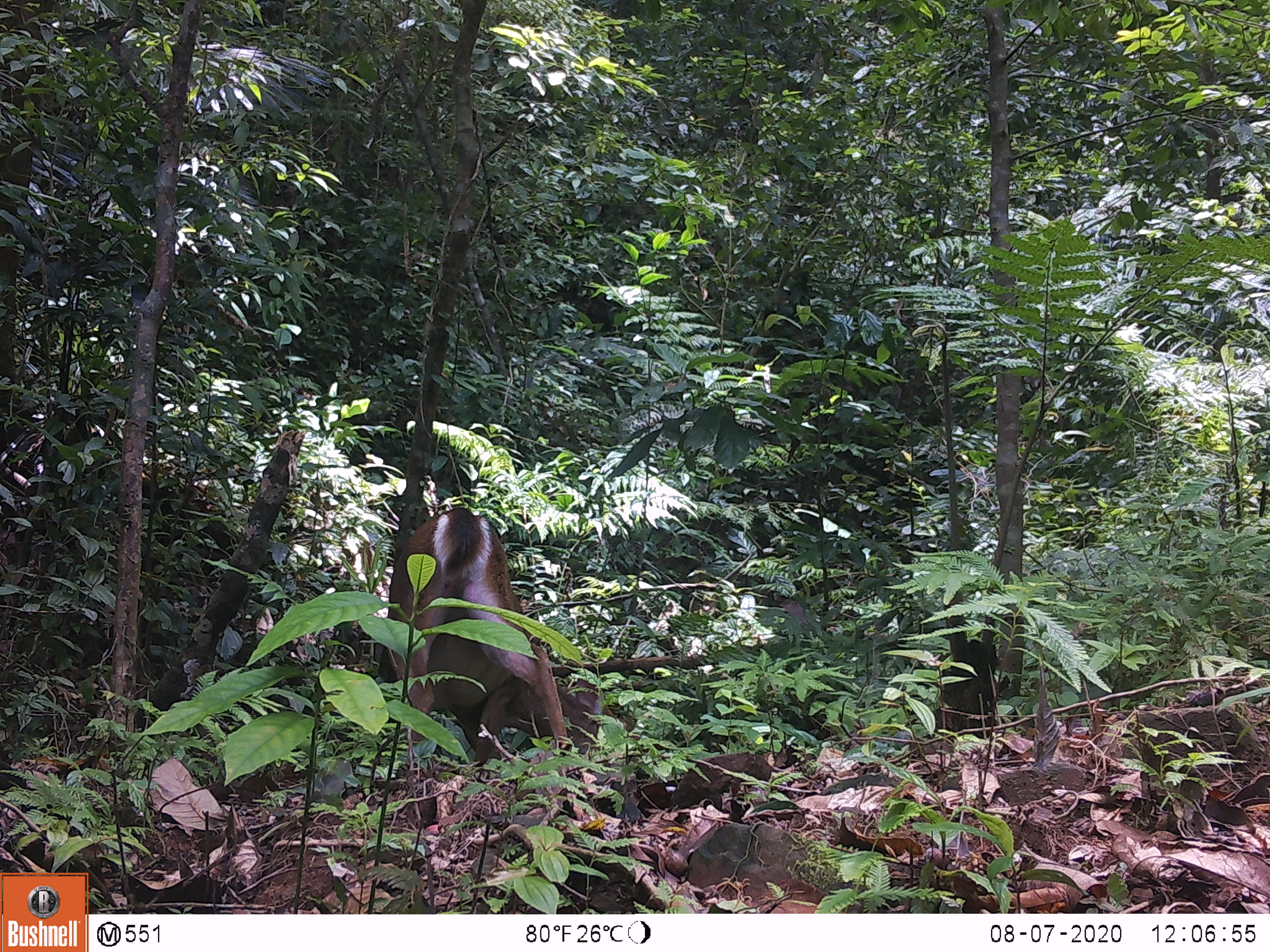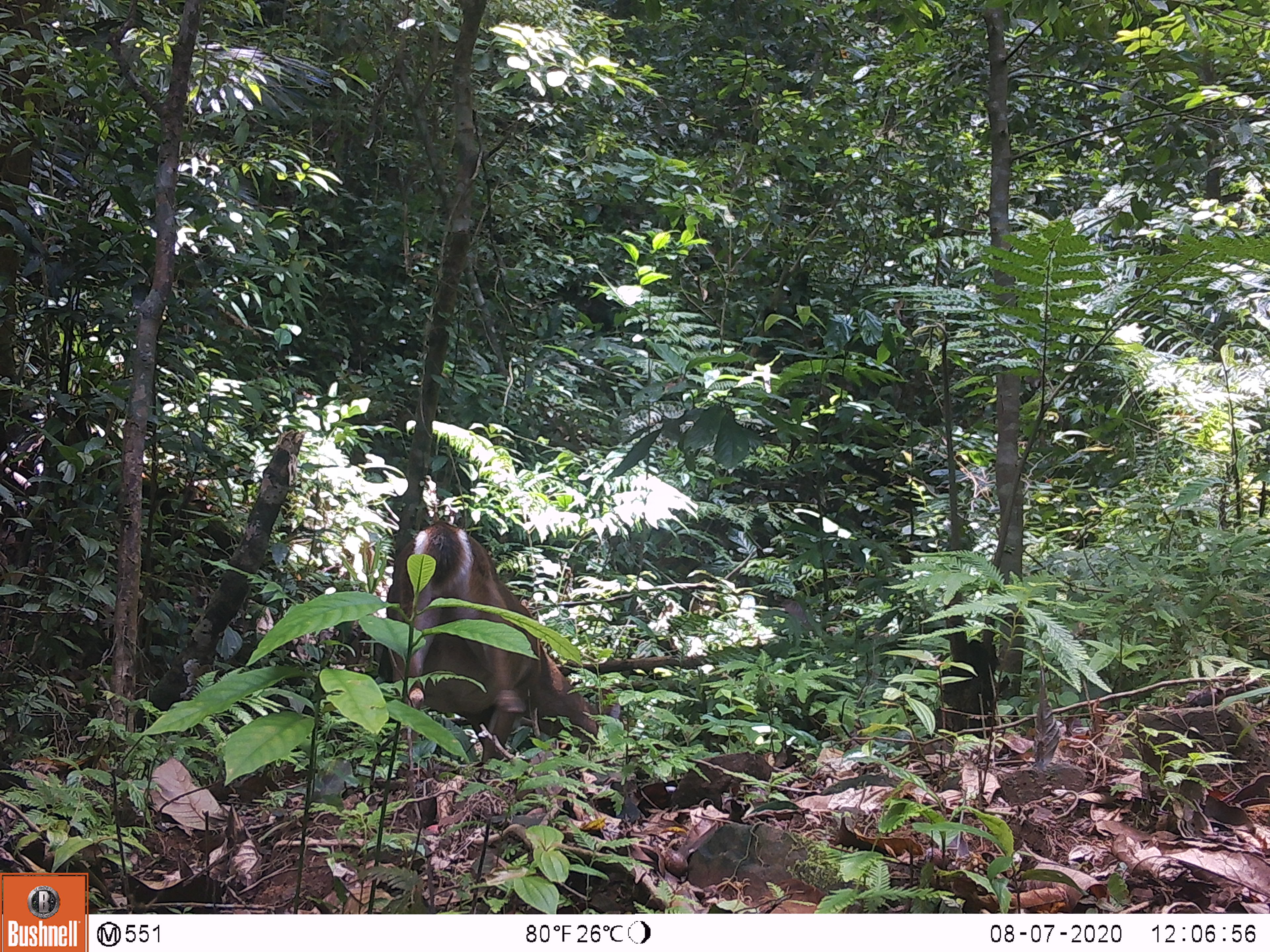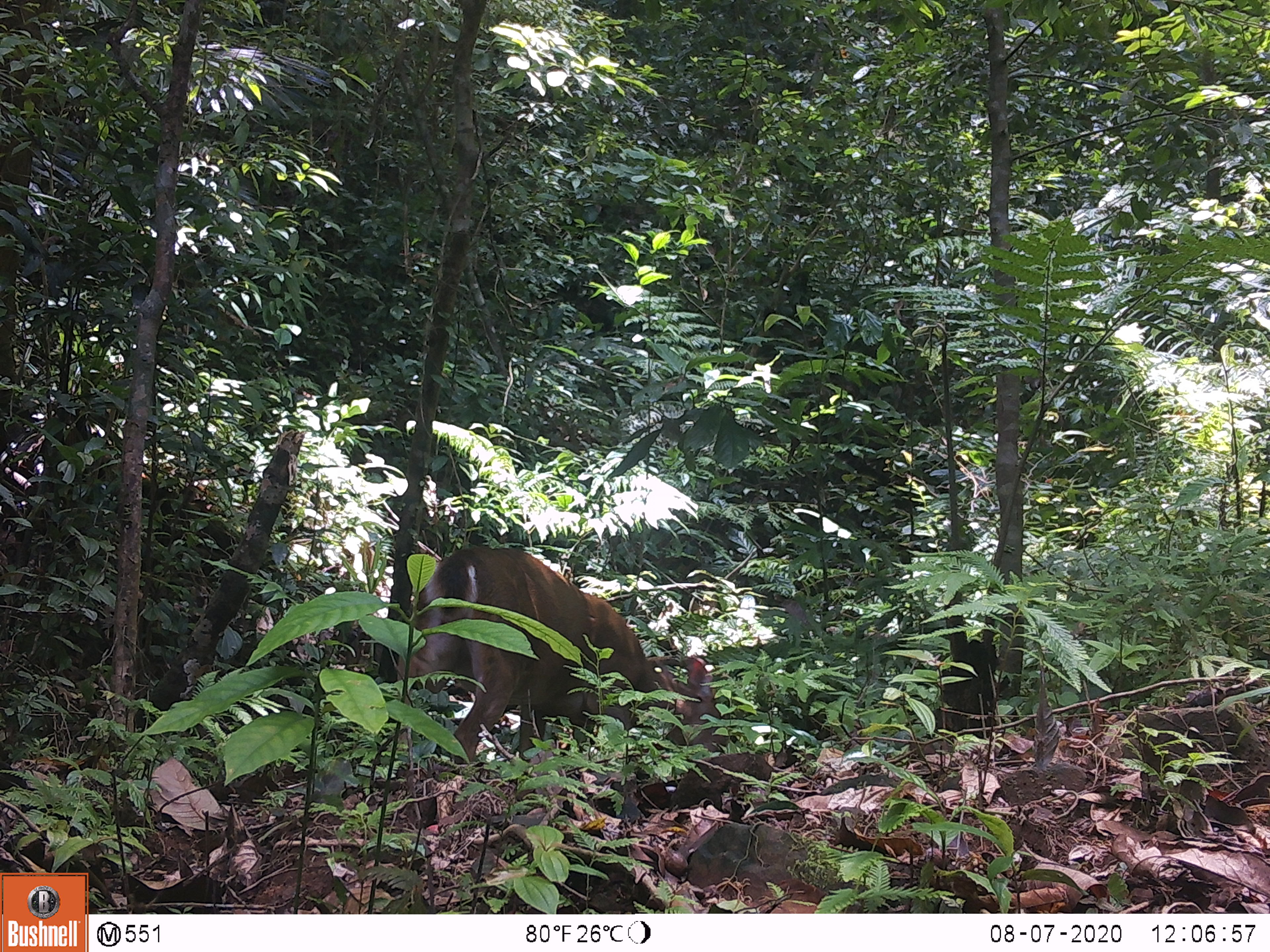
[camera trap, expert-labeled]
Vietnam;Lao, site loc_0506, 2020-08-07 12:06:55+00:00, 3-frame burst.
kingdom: Animalia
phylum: Chordata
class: Mammalia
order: Artiodactyla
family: Cervidae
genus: Muntiacus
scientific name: Muntiacus vuquangensis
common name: large-antlered muntjac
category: large antlered muntjac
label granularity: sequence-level